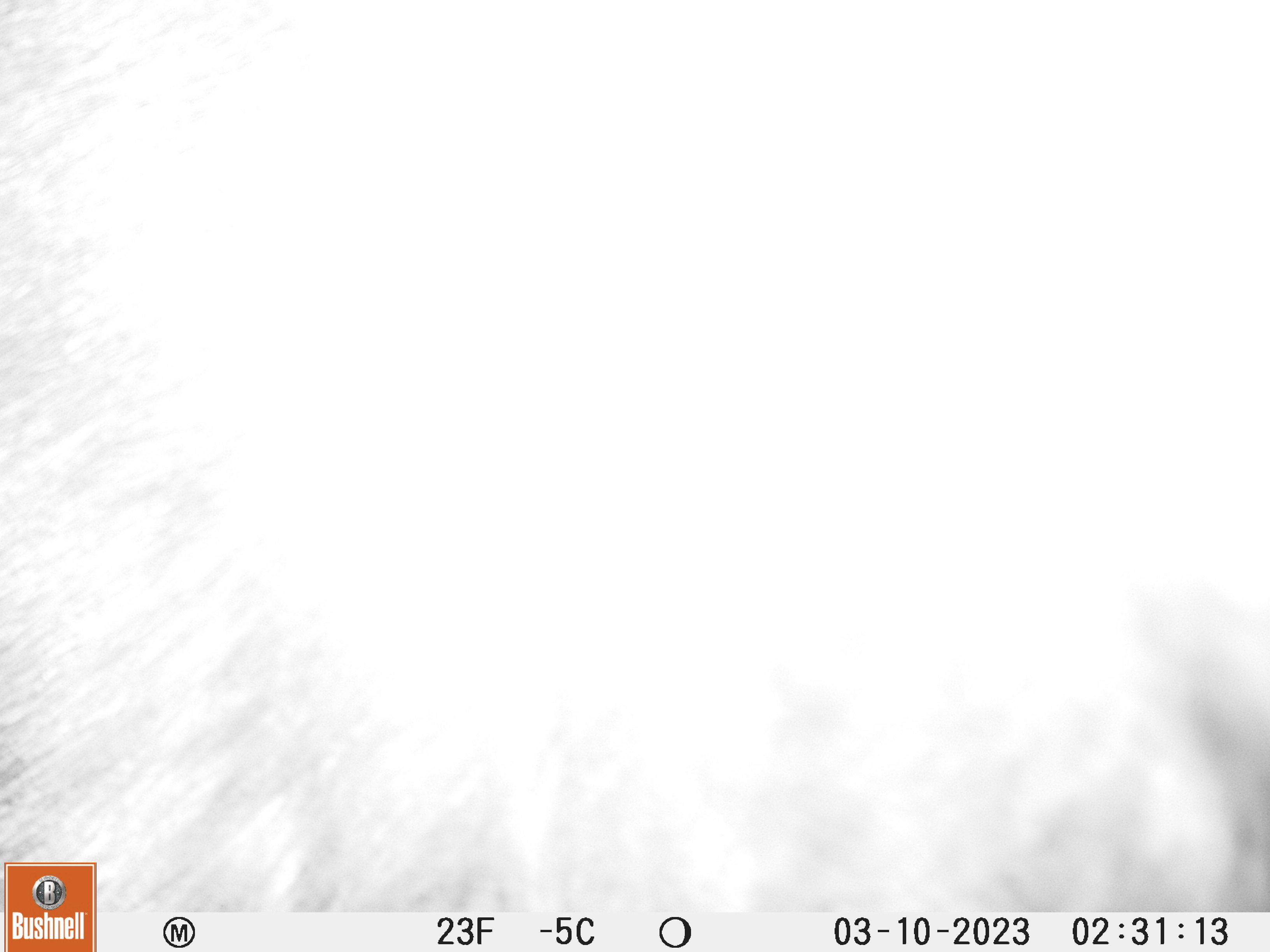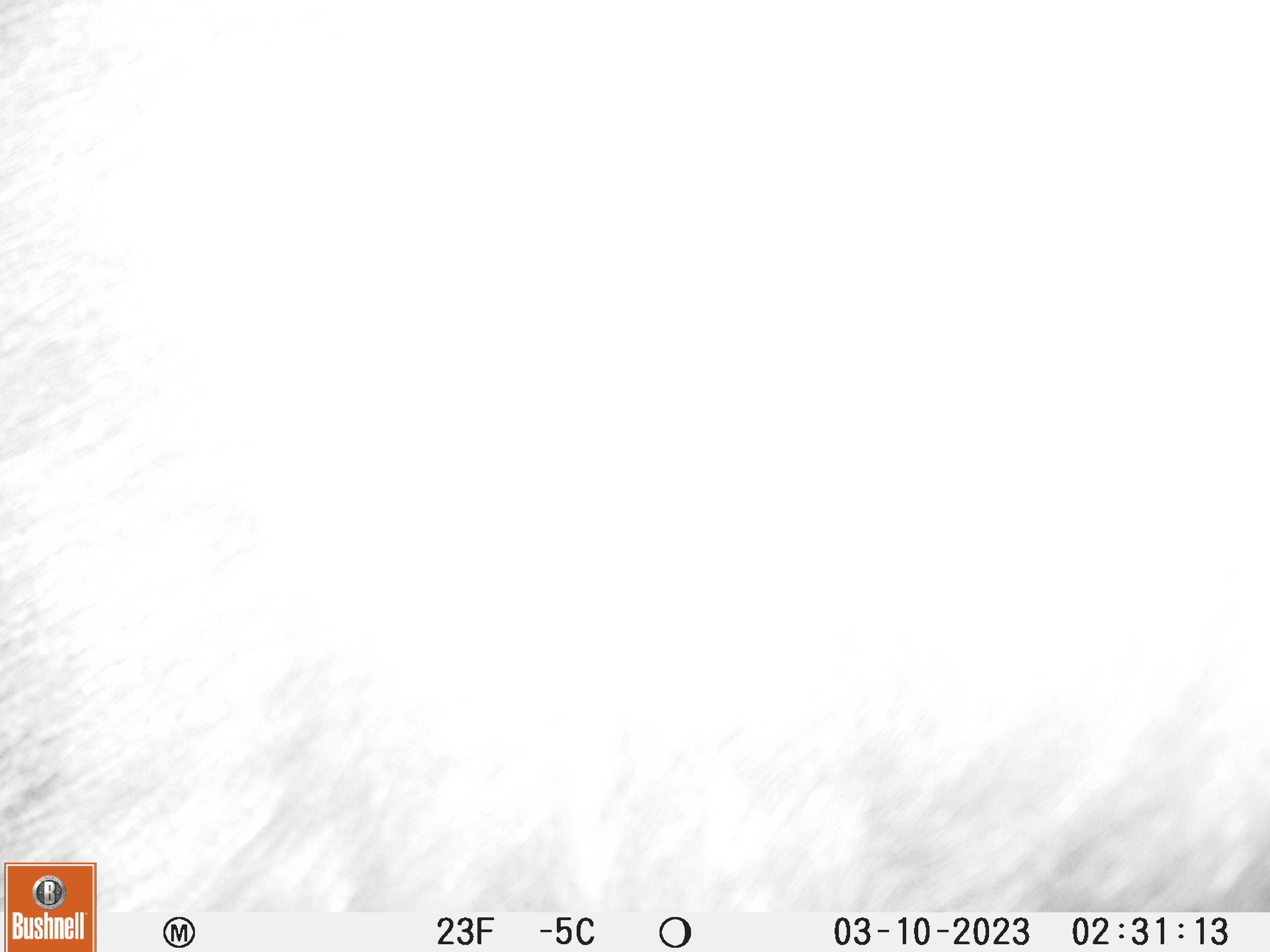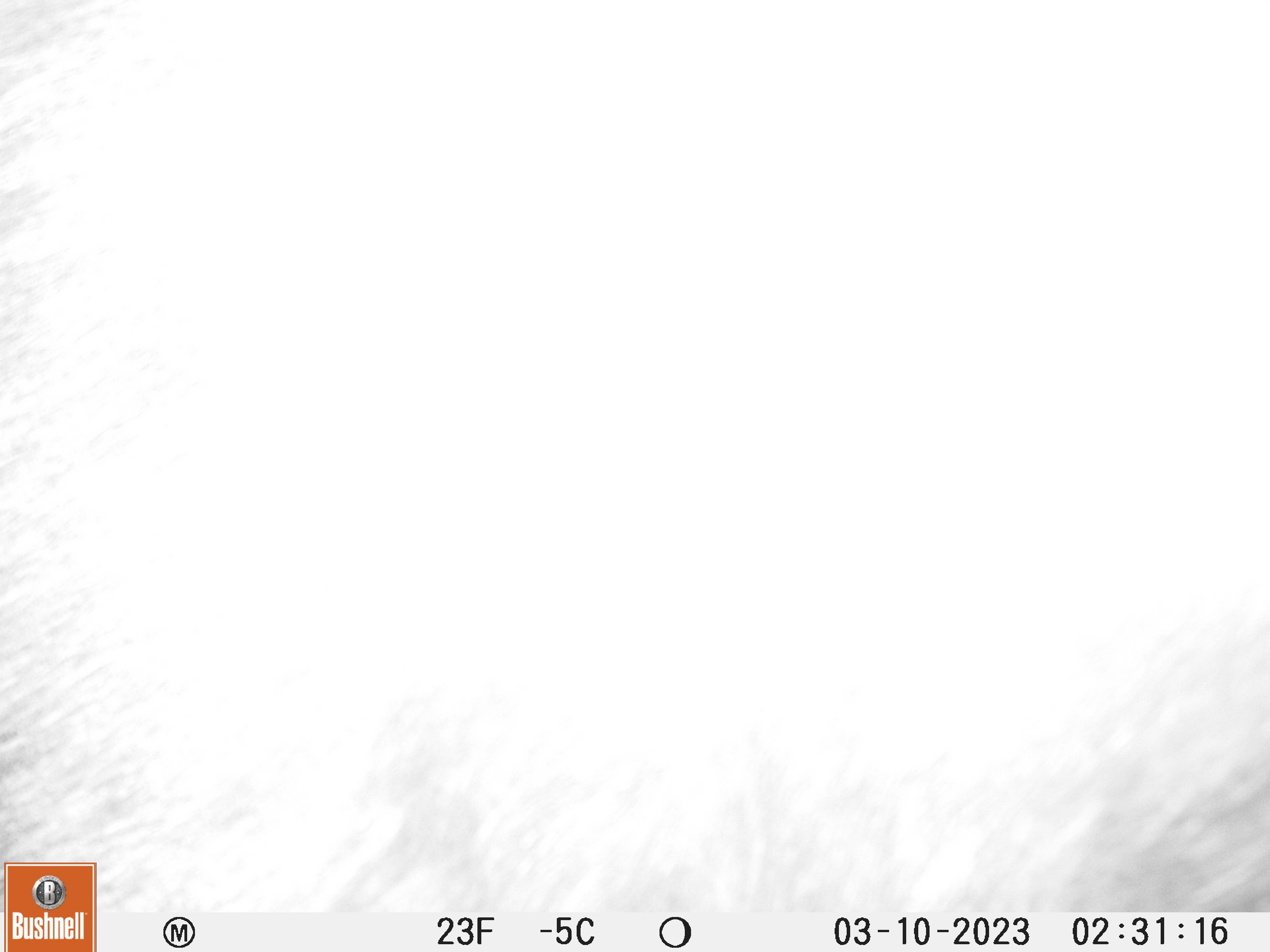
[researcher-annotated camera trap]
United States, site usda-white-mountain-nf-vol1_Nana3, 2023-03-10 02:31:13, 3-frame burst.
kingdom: Animalia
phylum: Chordata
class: Mammalia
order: Artiodactyla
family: Cervidae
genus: Alces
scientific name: Alces alces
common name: moose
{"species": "moose (Alces alces)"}